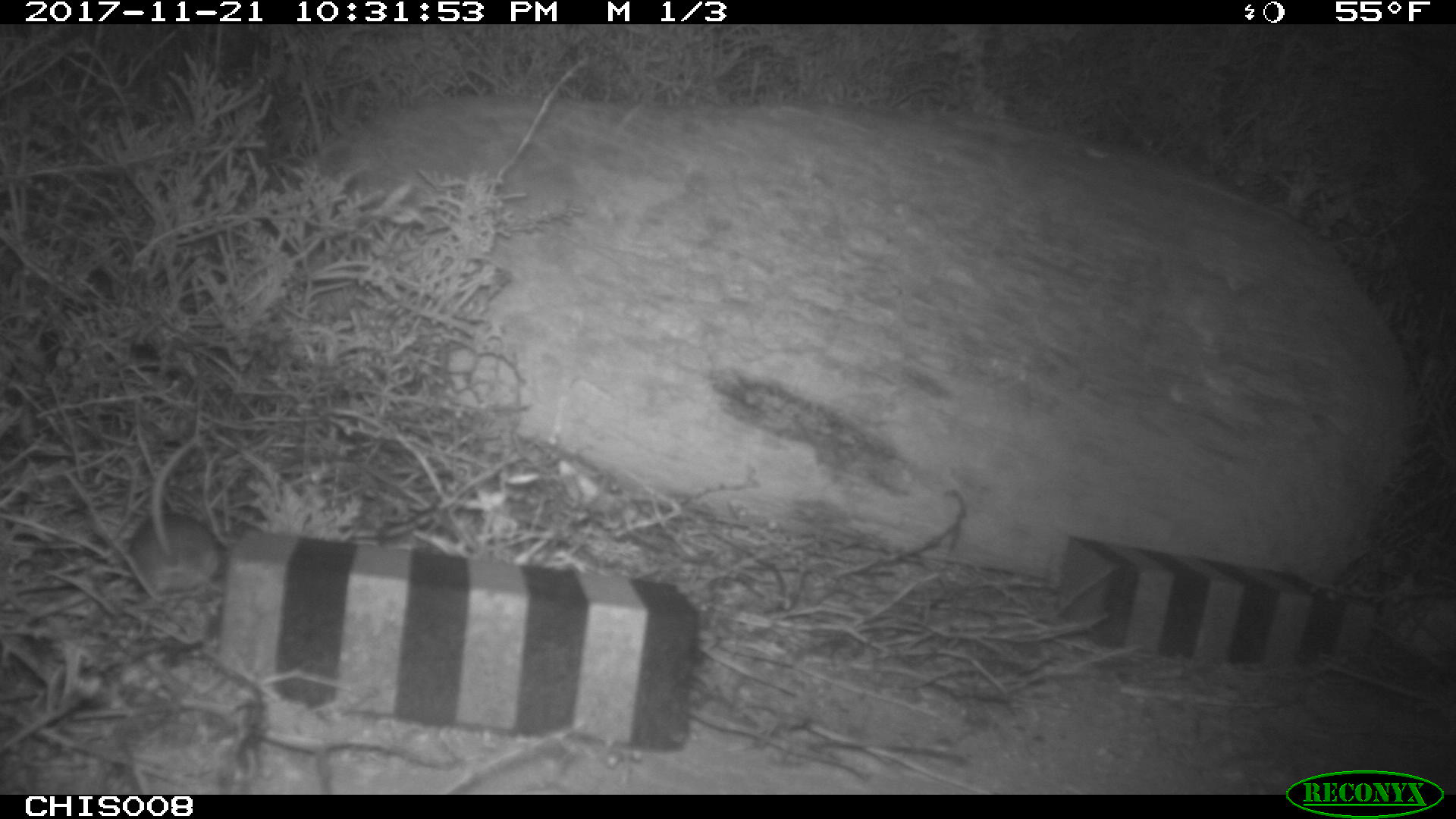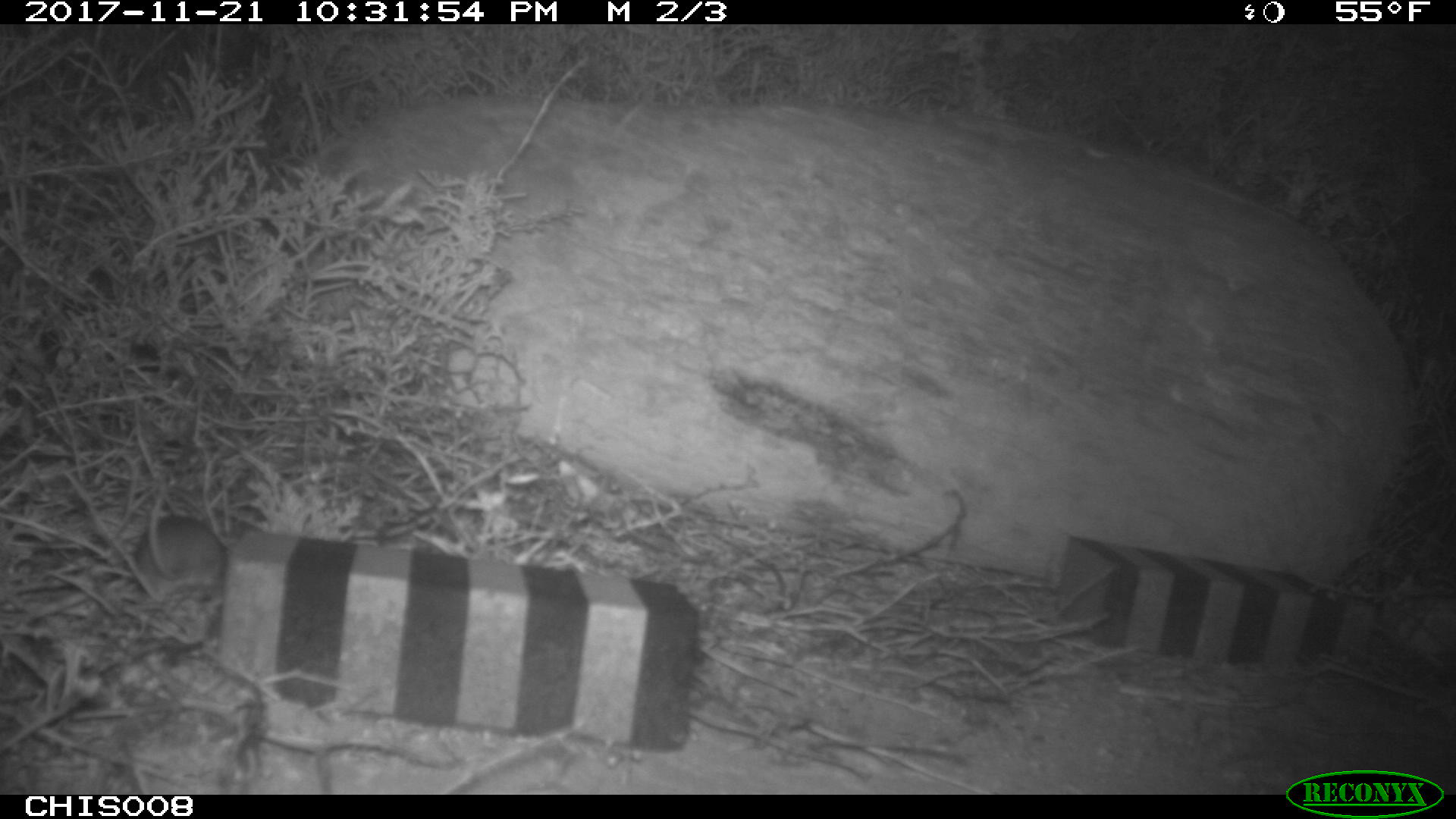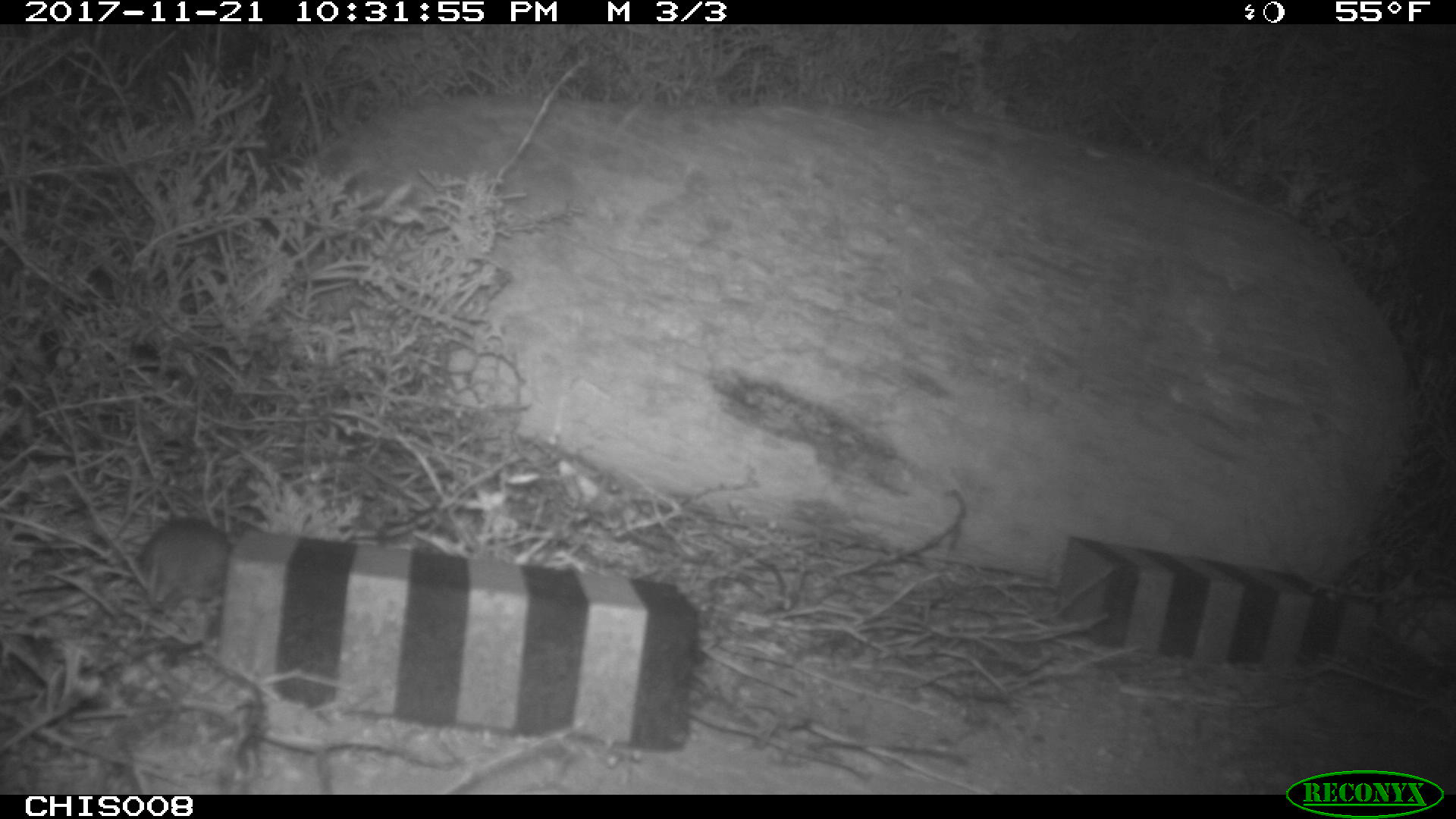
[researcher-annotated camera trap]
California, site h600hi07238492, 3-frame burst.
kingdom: Animalia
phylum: Chordata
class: Mammalia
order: Rodentia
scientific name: Rodentia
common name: rodent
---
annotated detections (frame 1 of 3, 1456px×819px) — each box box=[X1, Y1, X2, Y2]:
rodent: box=[127, 436, 221, 592]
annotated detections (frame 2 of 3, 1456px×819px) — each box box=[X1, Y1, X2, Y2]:
rodent: box=[135, 482, 224, 582]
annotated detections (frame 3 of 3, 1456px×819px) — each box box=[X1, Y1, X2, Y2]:
rodent: box=[138, 518, 230, 613]